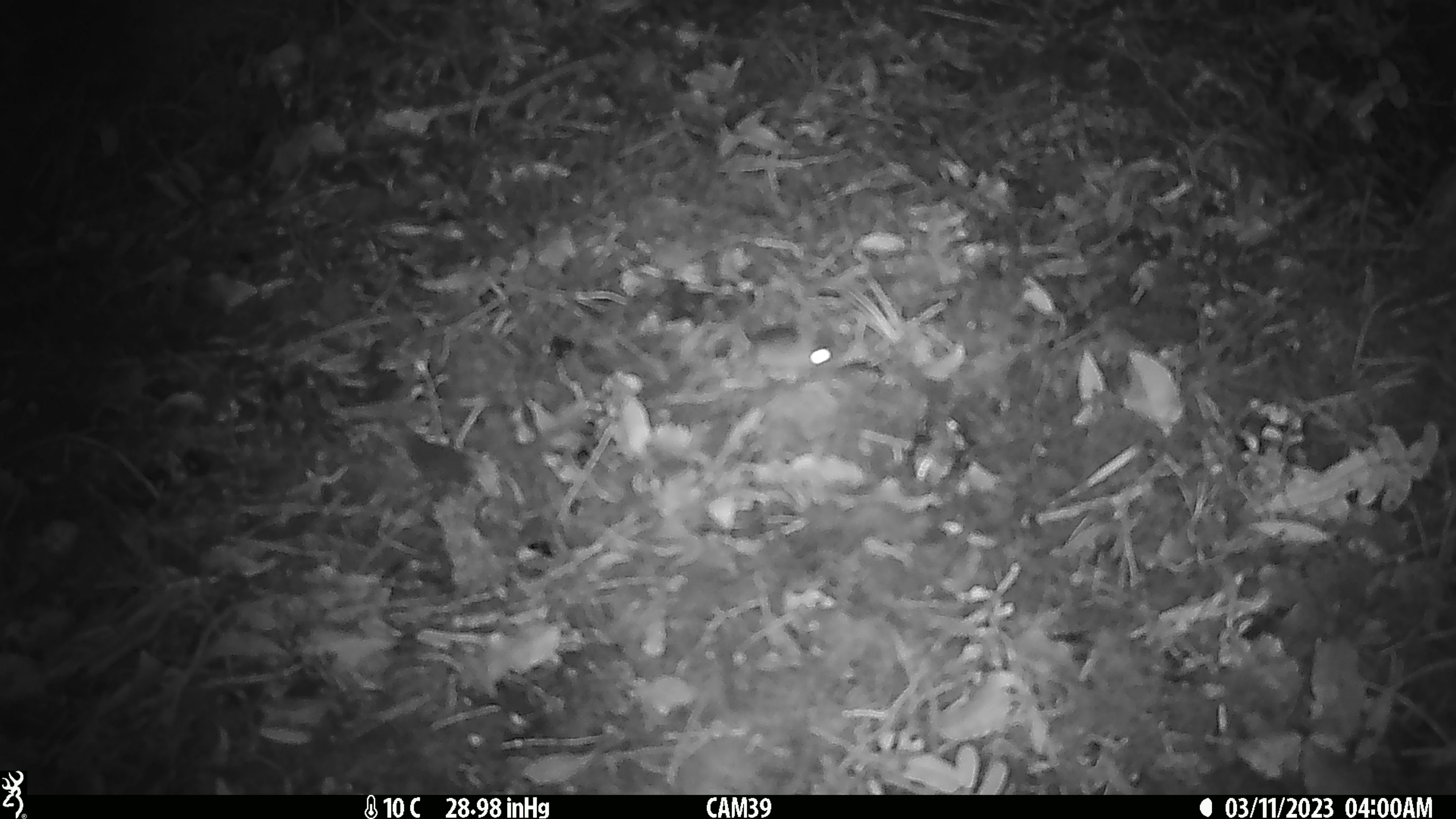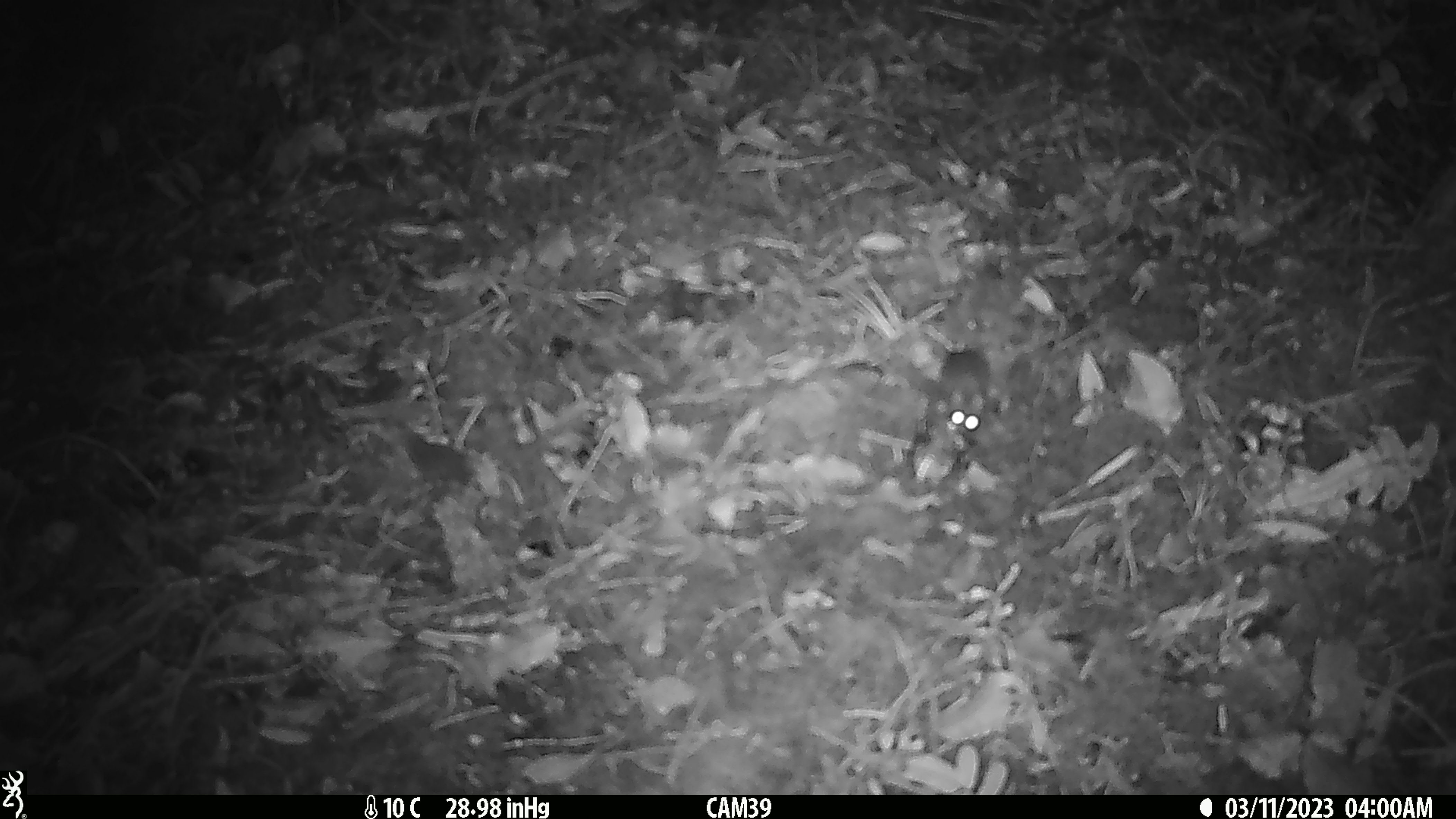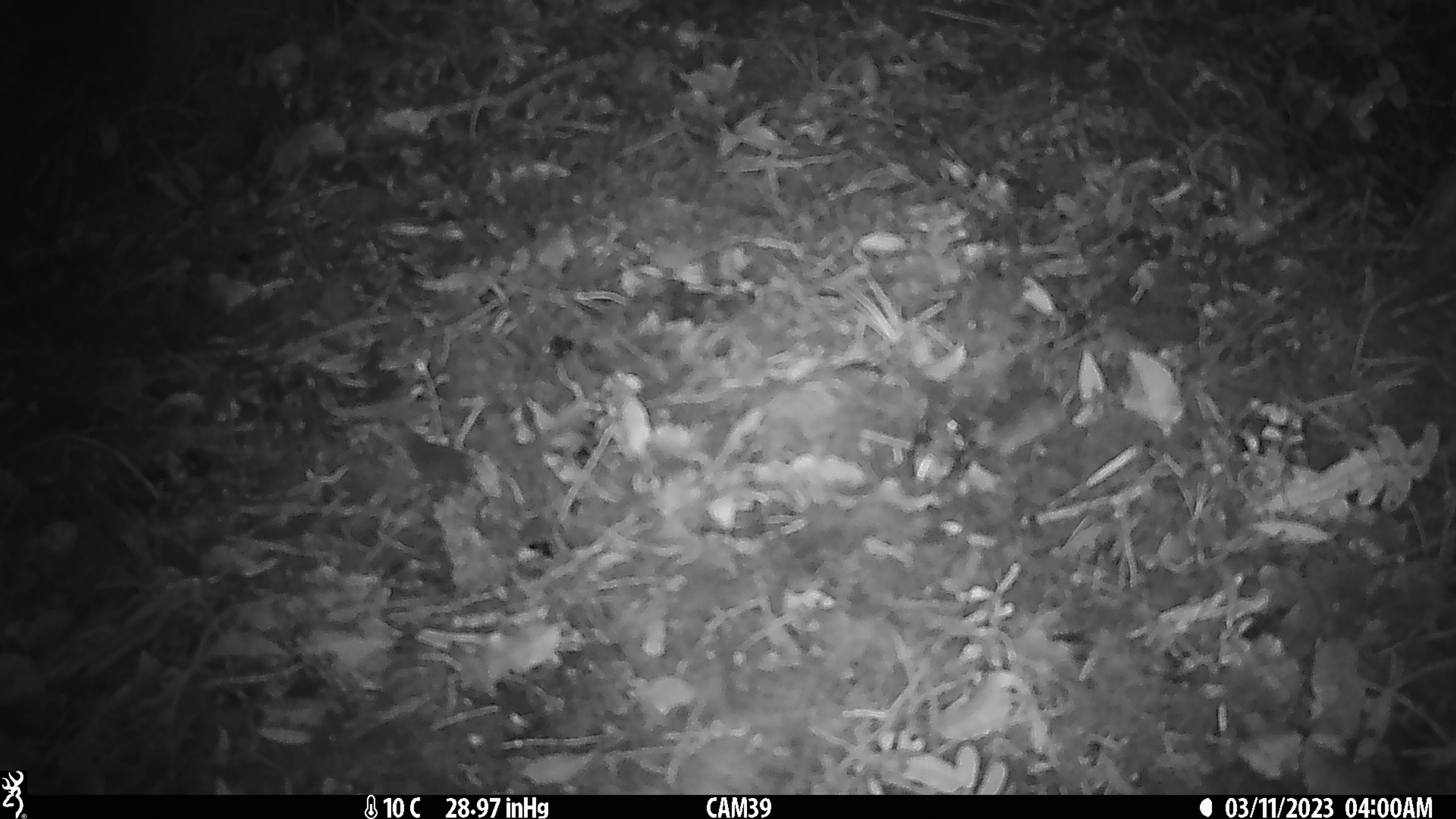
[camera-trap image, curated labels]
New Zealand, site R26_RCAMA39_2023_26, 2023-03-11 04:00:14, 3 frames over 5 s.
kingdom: Animalia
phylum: Chordata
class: Mammalia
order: Rodentia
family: Muridae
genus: Mus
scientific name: Mus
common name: mouse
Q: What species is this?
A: Mouse (Mus).